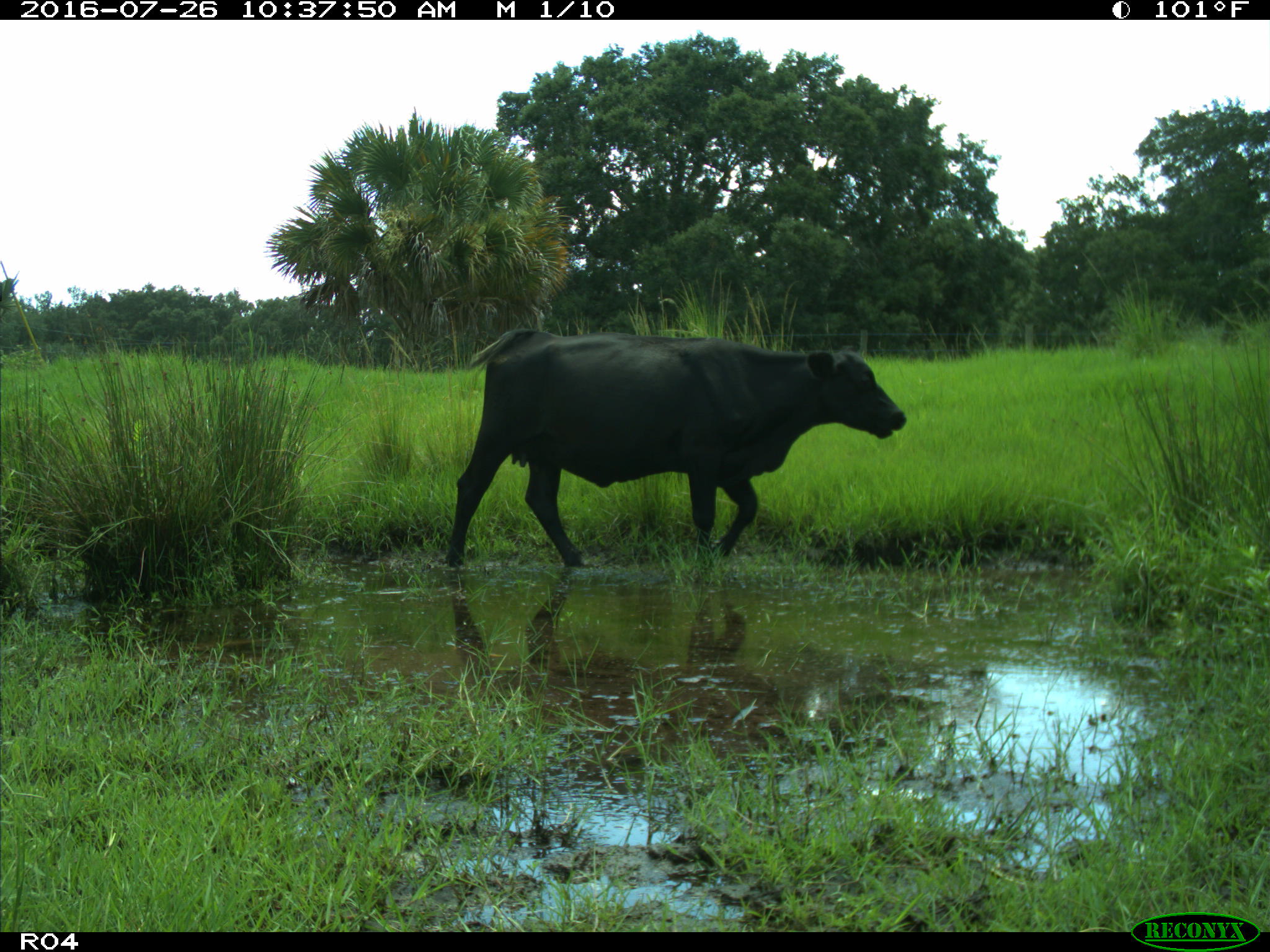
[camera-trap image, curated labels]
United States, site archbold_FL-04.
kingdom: Animalia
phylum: Chordata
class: Mammalia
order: Artiodactyla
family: Bovidae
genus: Bos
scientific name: Bos taurus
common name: domestic cow